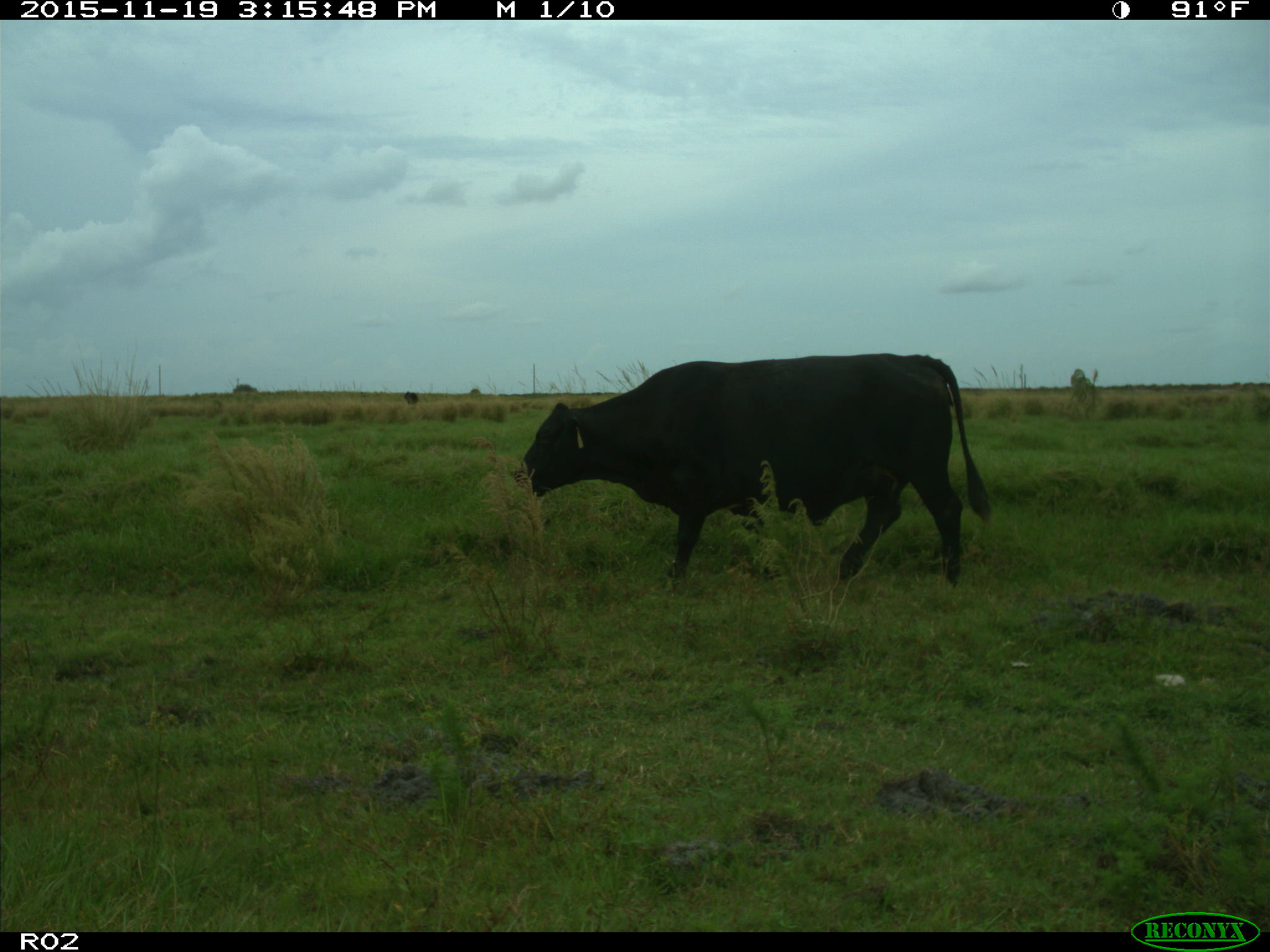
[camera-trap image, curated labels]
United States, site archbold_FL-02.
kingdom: Animalia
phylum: Chordata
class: Mammalia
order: Artiodactyla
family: Bovidae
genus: Bos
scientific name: Bos taurus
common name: domestic cow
Bos taurus (domestic cow).